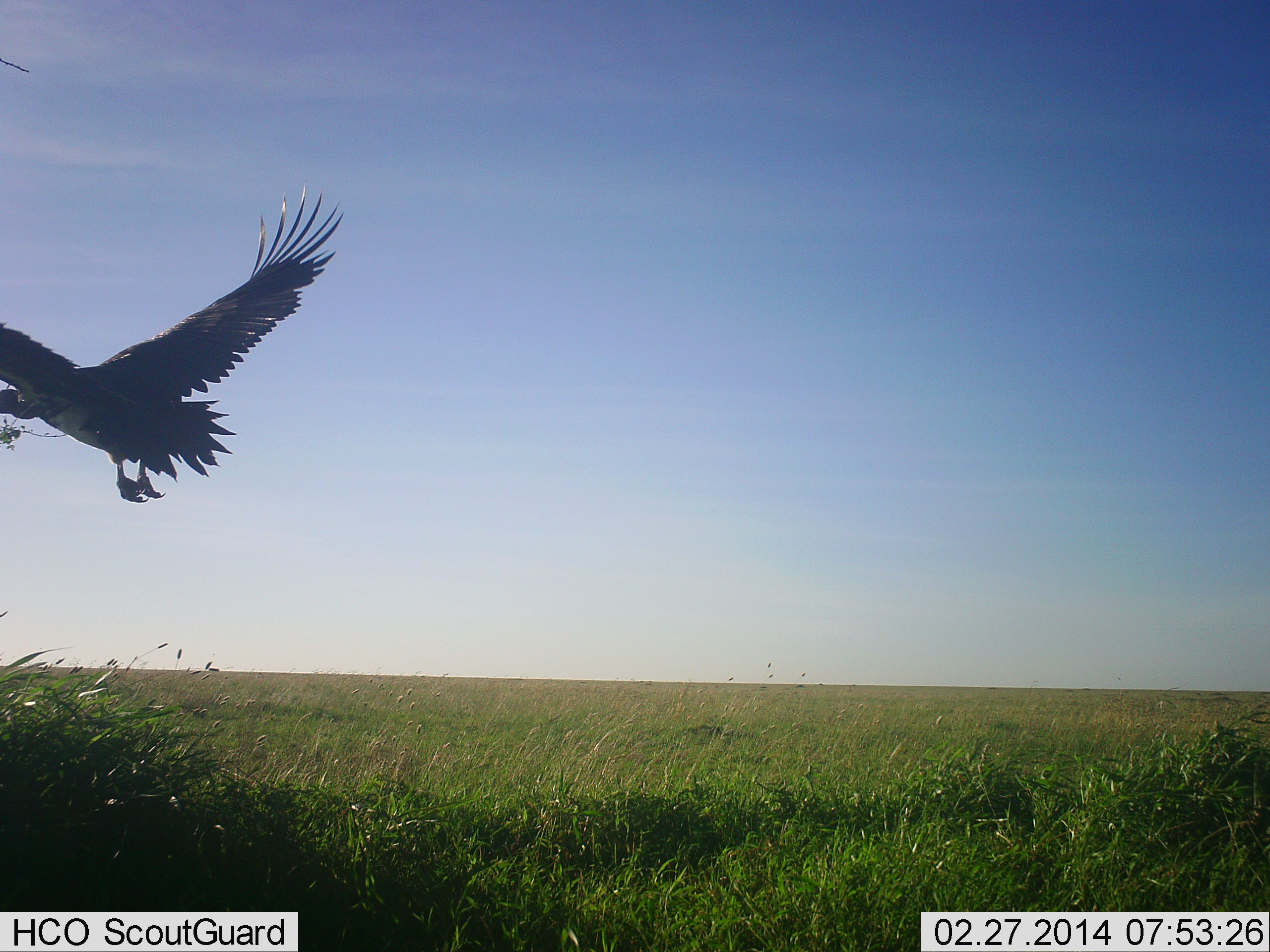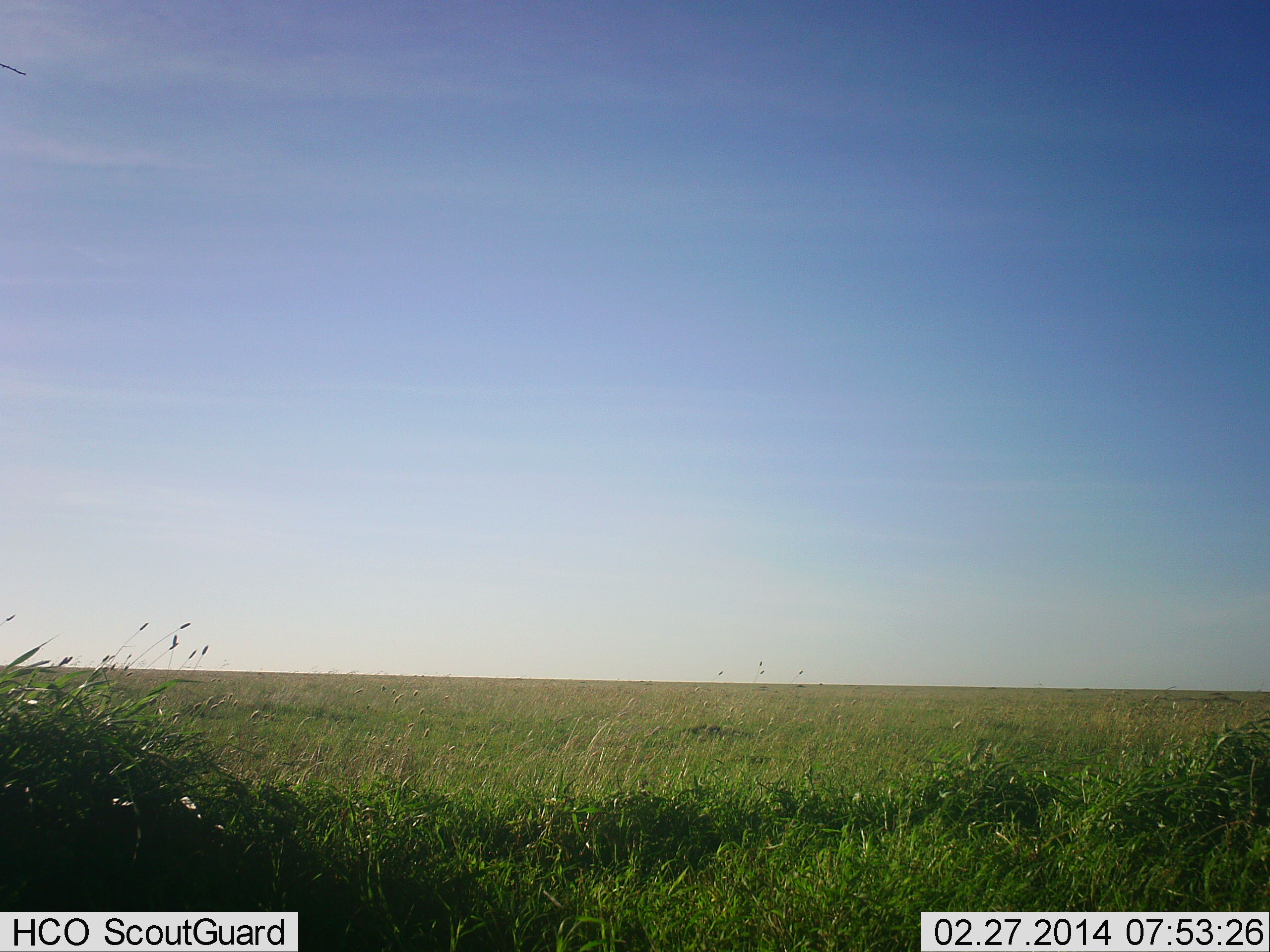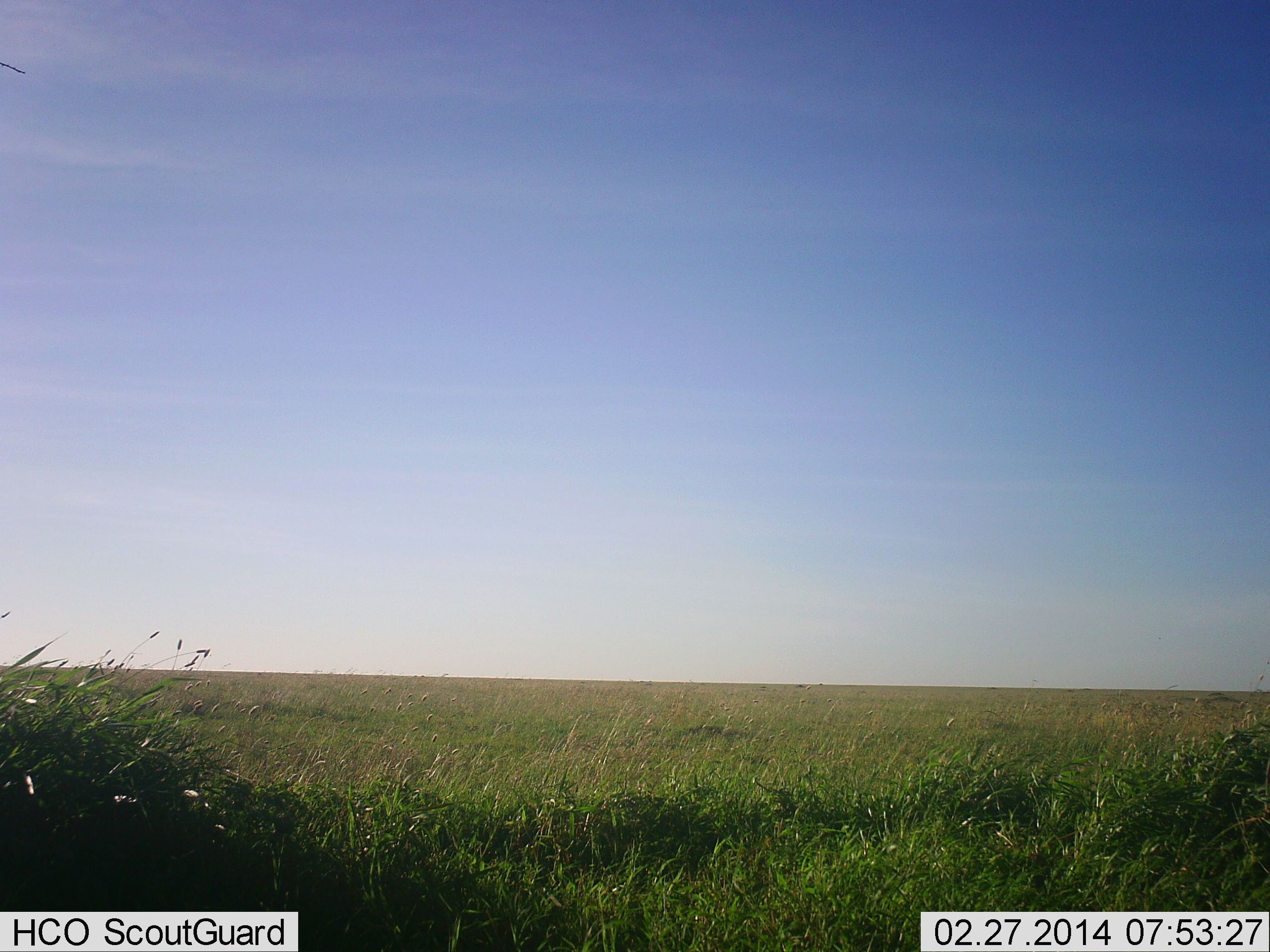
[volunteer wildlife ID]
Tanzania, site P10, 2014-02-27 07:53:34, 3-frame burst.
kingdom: Animalia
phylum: Chordata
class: Aves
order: Accipitriformes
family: Accipitridae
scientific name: Accipitridae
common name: vulture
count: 1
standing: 0%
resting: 0%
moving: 100%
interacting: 0%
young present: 0%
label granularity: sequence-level